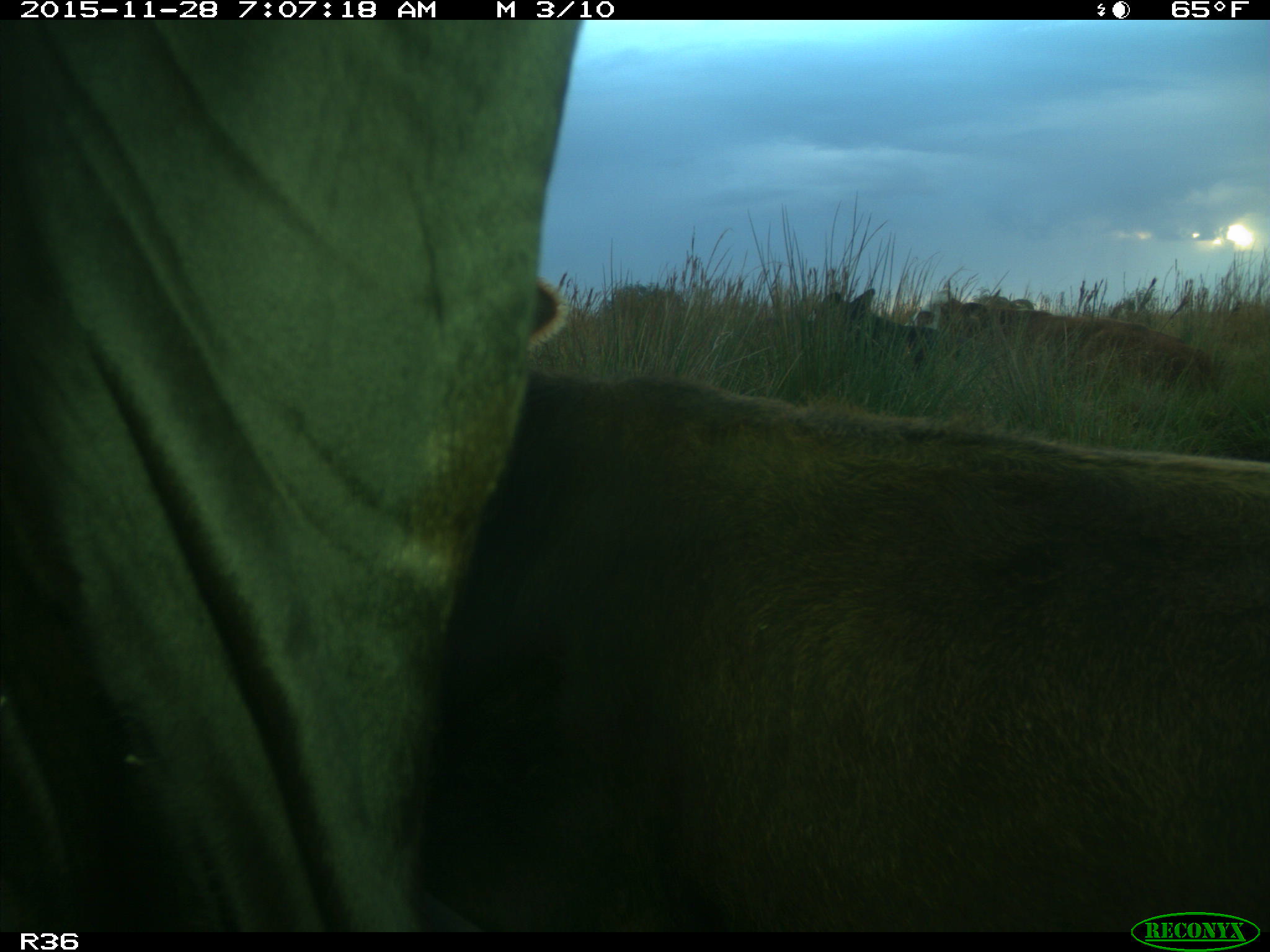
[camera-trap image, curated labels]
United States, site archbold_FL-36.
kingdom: Animalia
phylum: Chordata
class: Mammalia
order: Artiodactyla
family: Bovidae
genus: Bos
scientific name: Bos taurus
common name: domestic cow